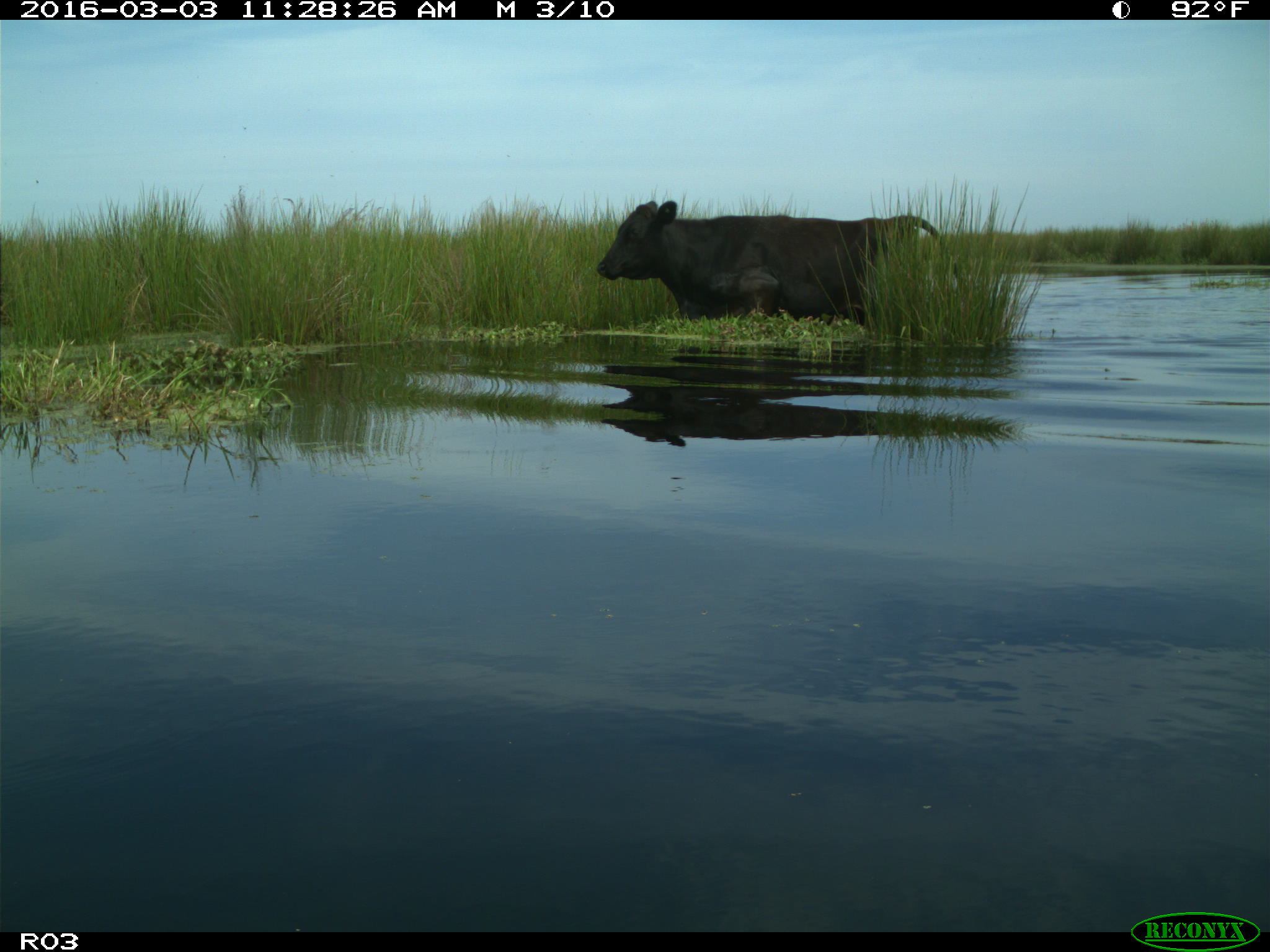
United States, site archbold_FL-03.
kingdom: Animalia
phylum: Chordata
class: Mammalia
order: Artiodactyla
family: Bovidae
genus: Bos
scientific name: Bos taurus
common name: domestic cow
Bos taurus (domestic cow).